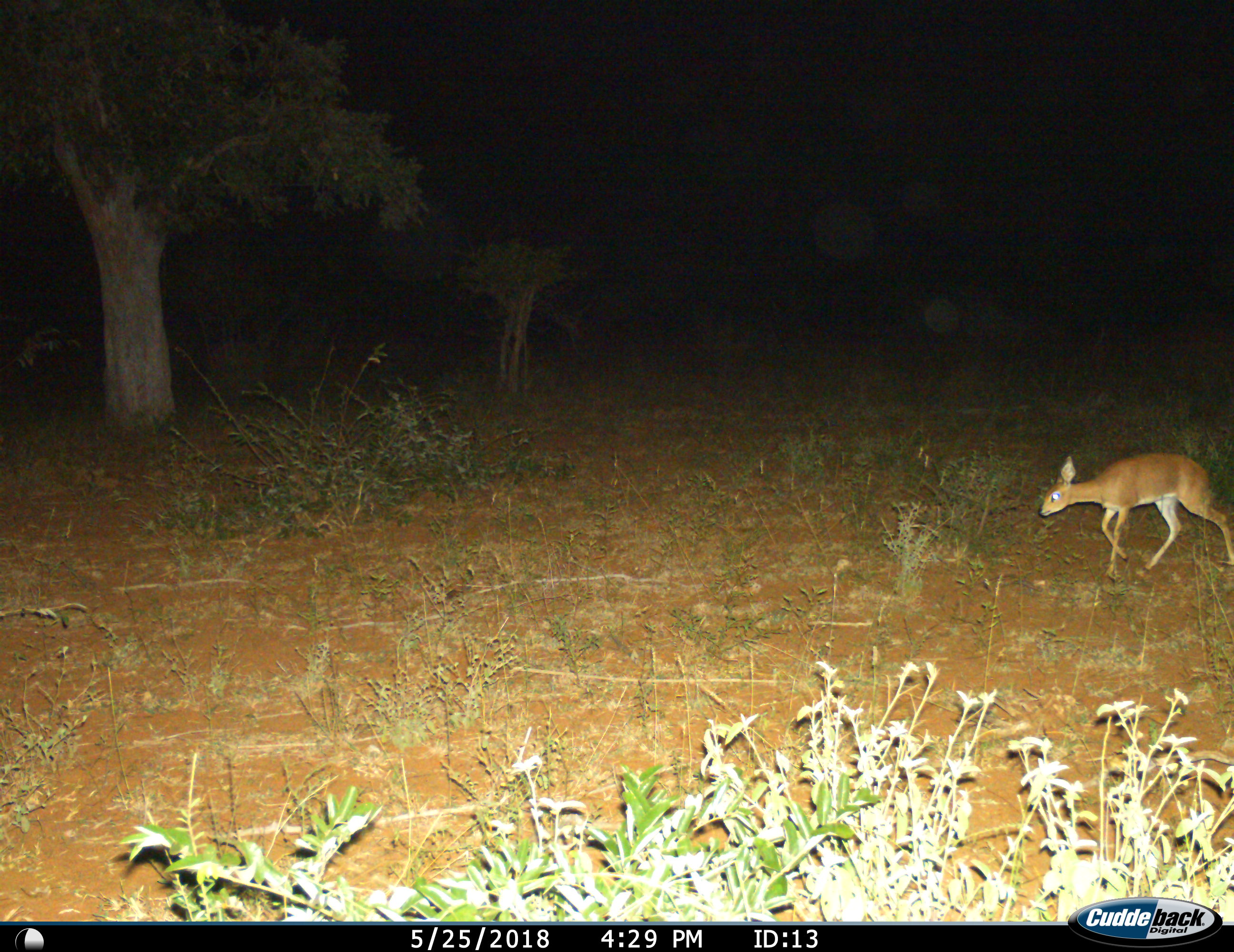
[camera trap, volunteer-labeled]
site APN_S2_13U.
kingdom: Animalia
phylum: Chordata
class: Mammalia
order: Artiodactyla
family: Bovidae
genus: Raphicerus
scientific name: Raphicerus campestris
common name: steenbok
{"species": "steenbok (Raphicerus campestris)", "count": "1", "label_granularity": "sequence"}